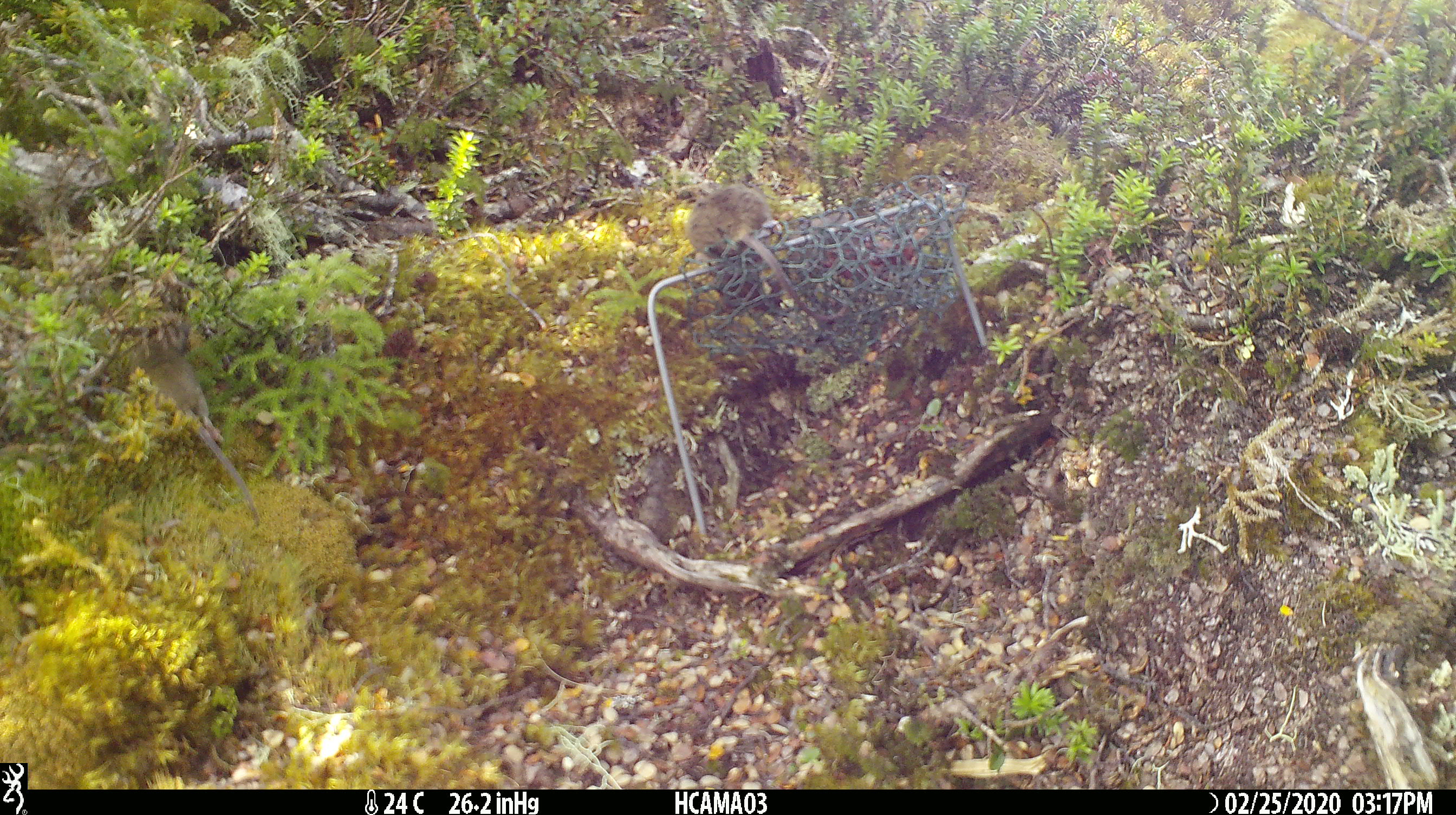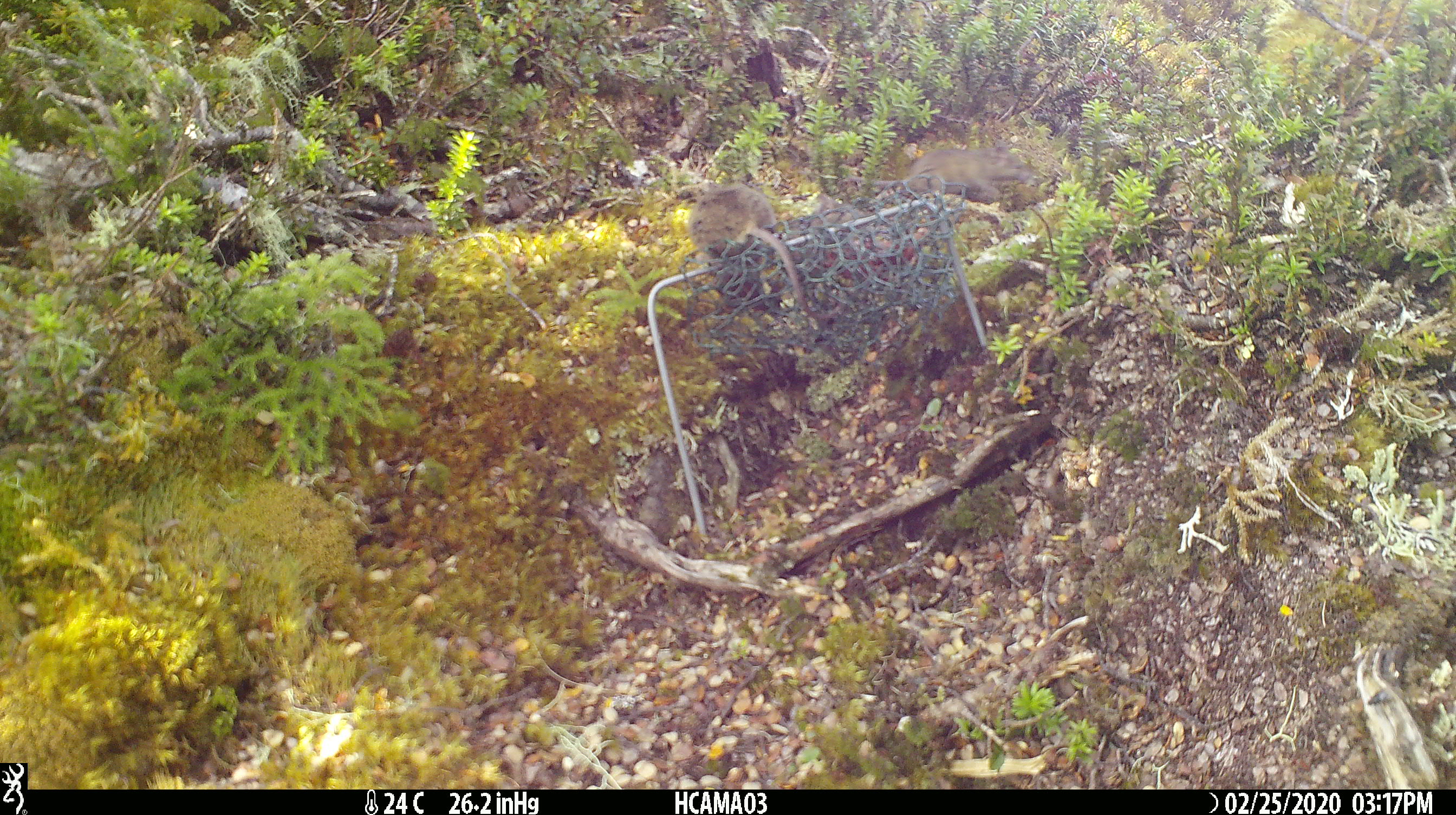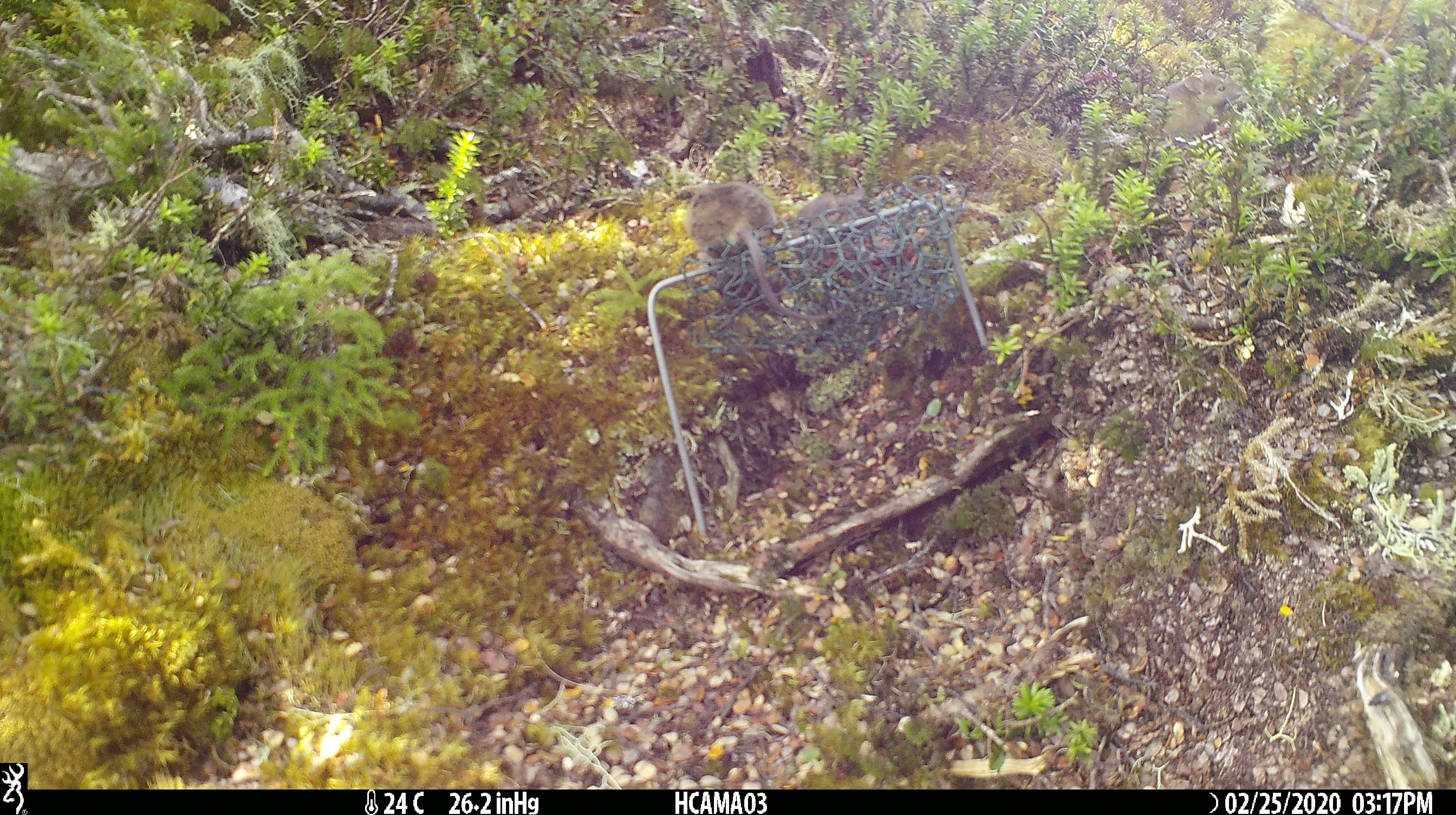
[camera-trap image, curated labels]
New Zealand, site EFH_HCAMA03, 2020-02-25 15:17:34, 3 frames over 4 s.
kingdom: Animalia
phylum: Chordata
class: Mammalia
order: Rodentia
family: Muridae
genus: Mus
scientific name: Mus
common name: mouse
Mouse (Mus).